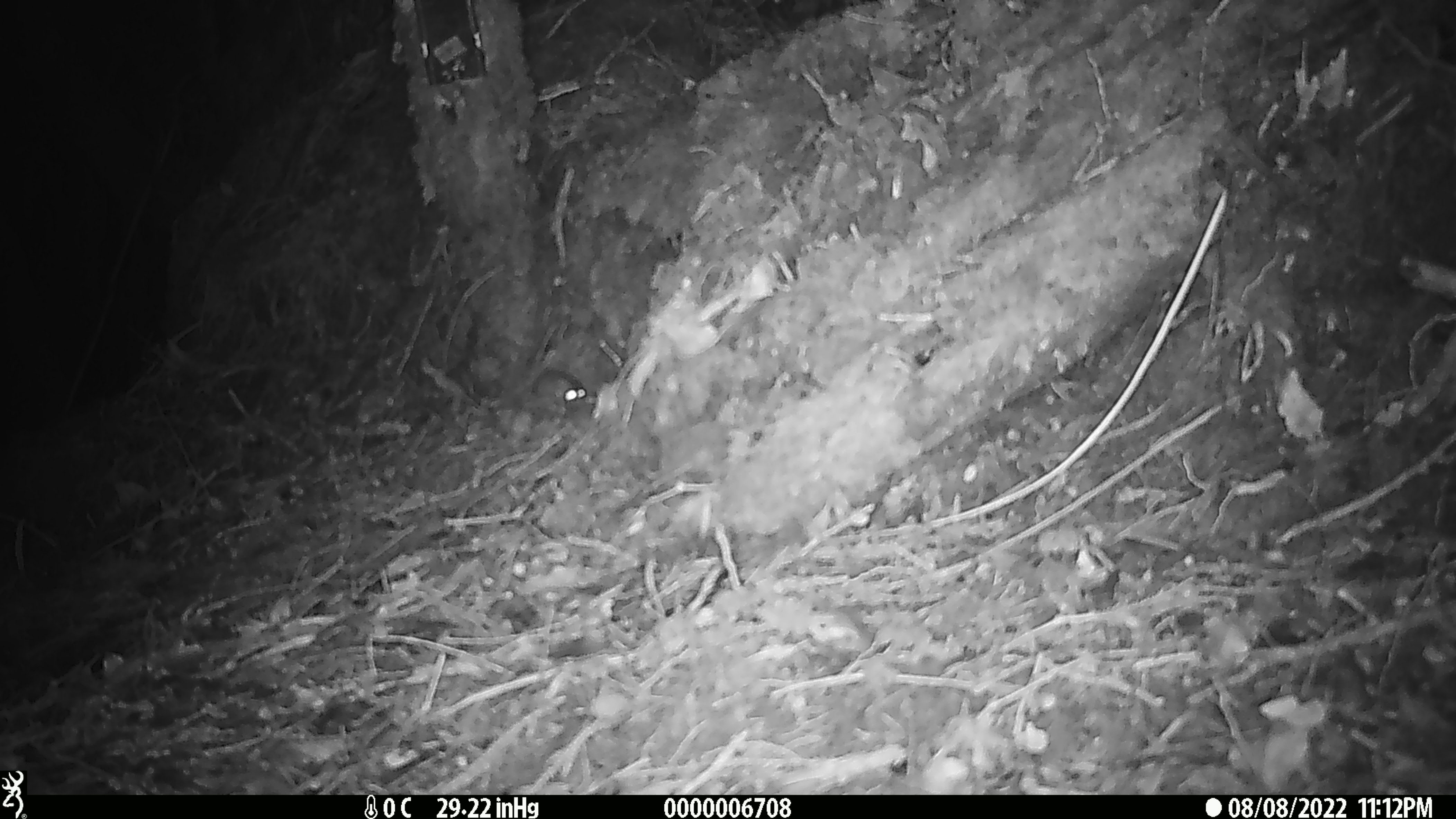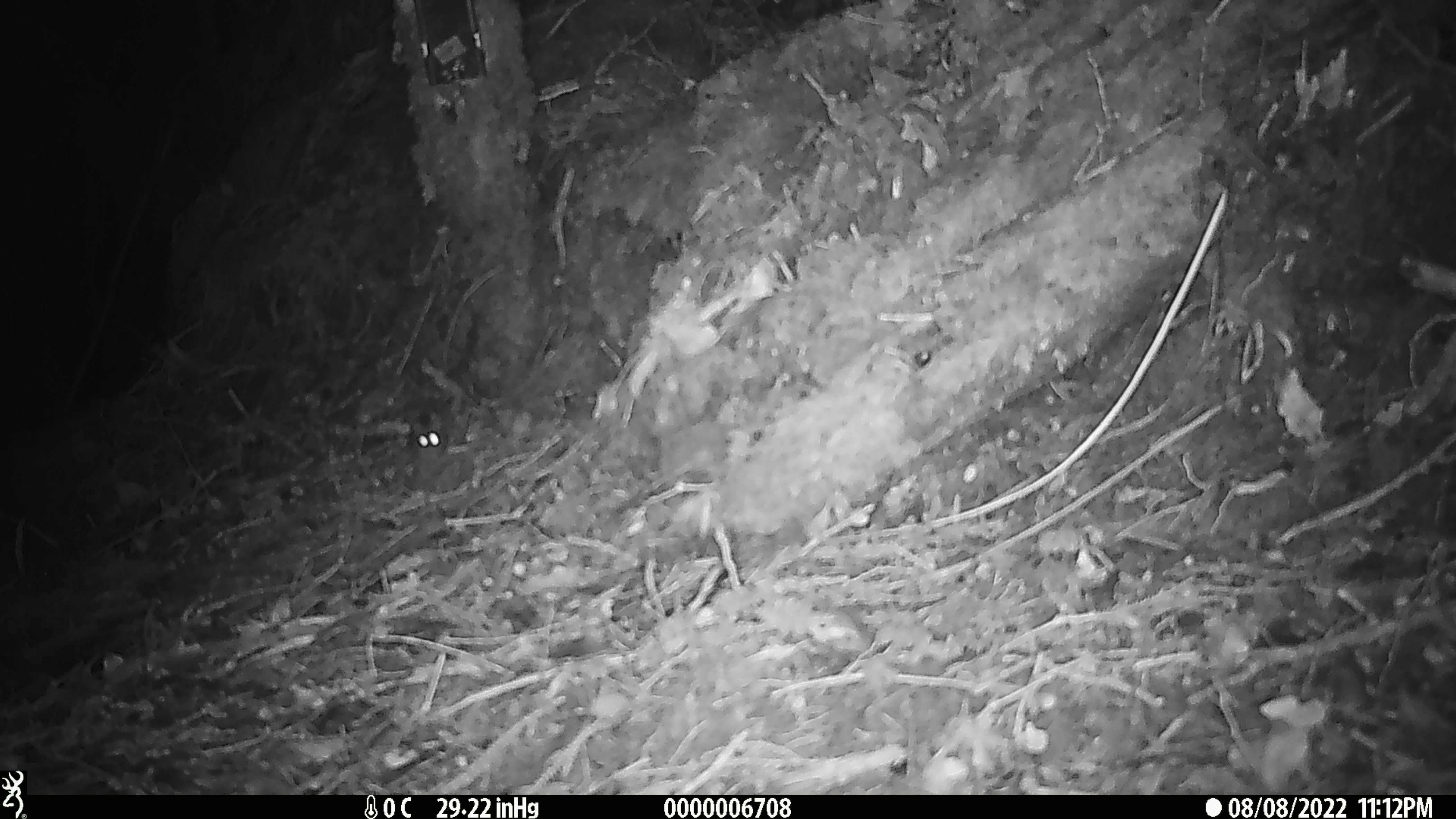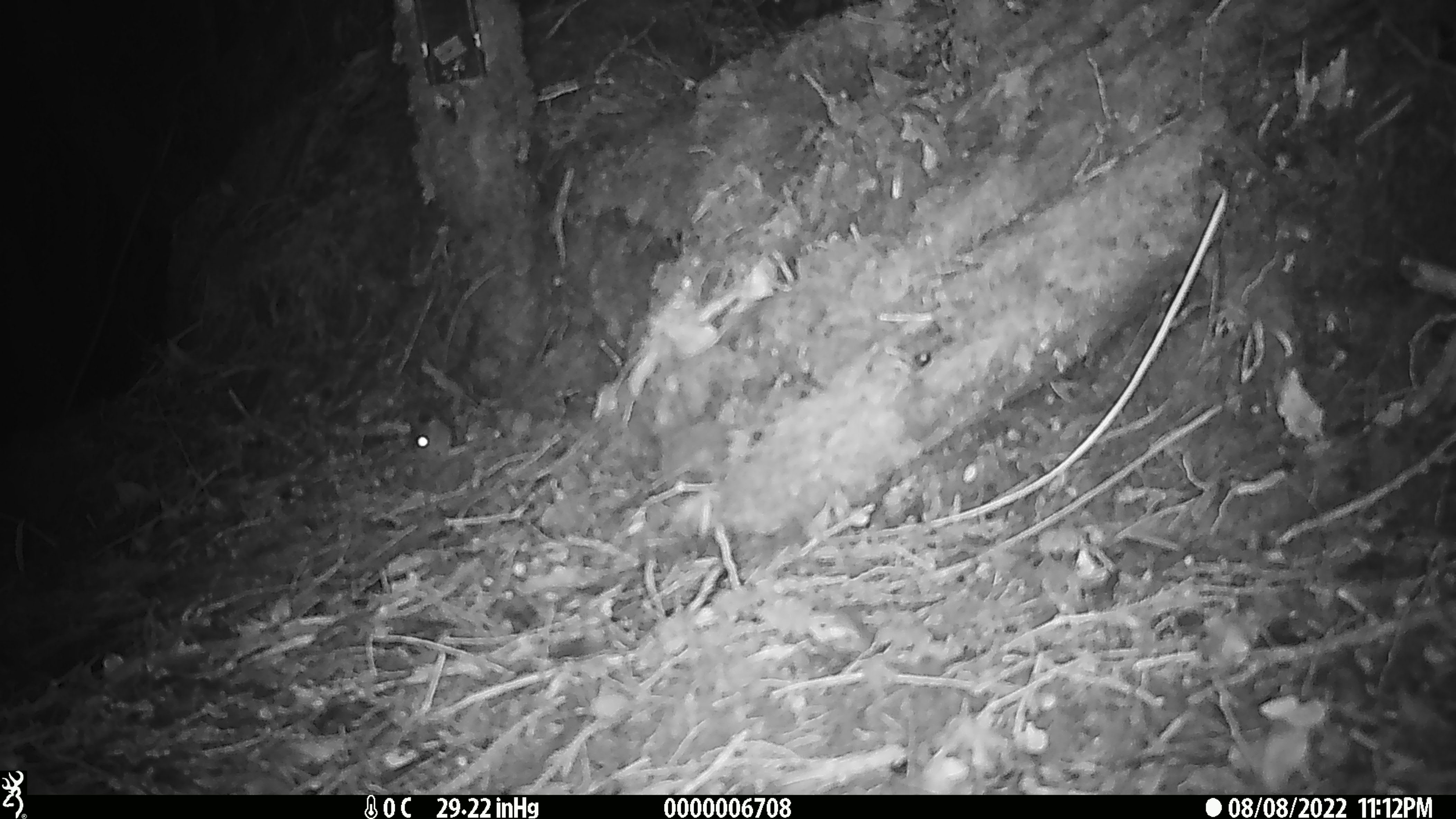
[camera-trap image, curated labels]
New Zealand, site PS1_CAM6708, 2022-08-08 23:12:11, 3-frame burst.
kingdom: Animalia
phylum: Chordata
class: Mammalia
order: Rodentia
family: Muridae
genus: Mus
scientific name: Mus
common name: mouse